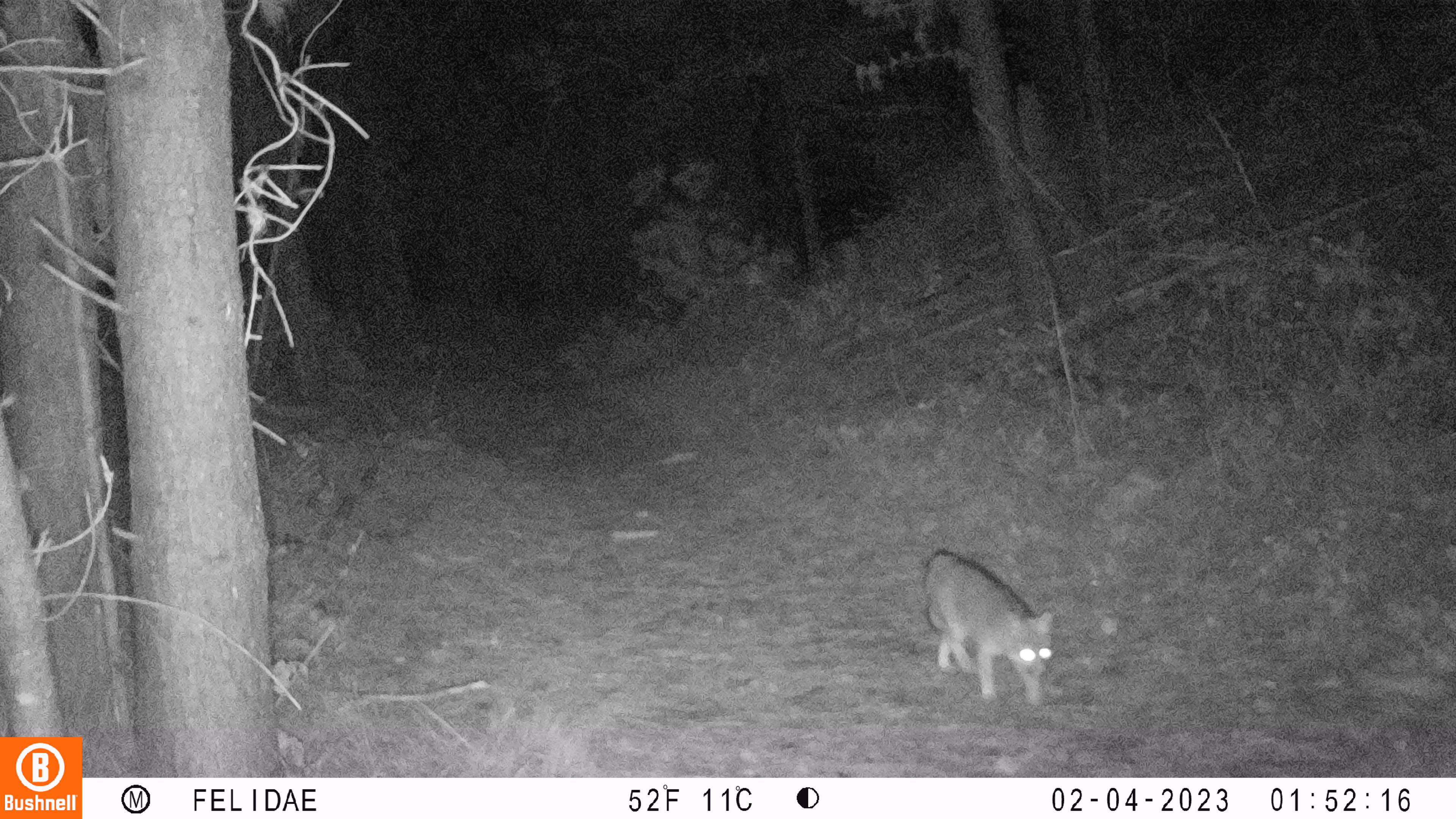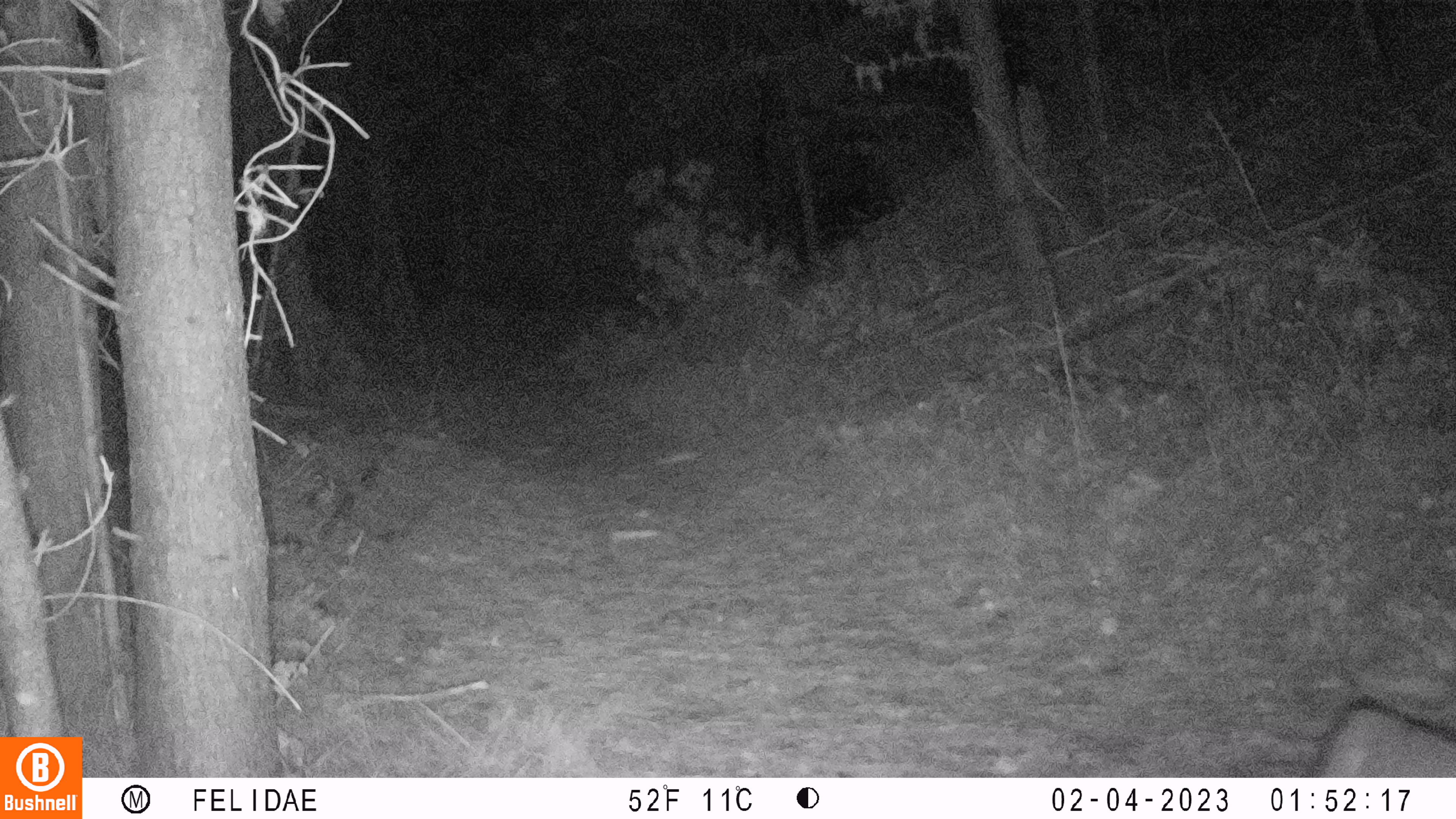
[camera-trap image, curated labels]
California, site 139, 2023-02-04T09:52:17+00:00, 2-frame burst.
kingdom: Animalia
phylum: Chordata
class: Mammalia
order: Carnivora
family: Canidae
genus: Urocyon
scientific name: Urocyon cinereoargenteus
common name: gray fox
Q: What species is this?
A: Gray fox (Urocyon cinereoargenteus).